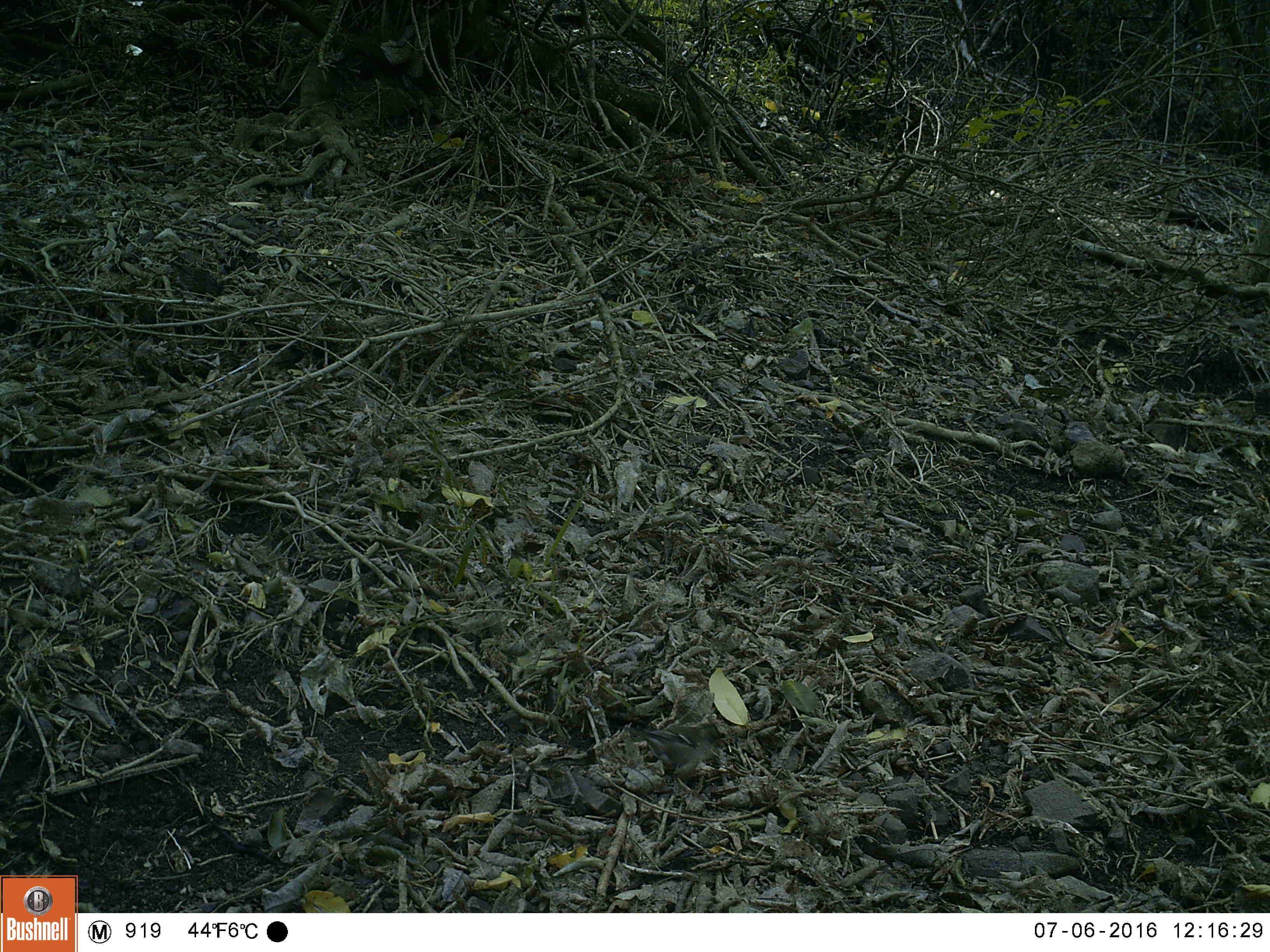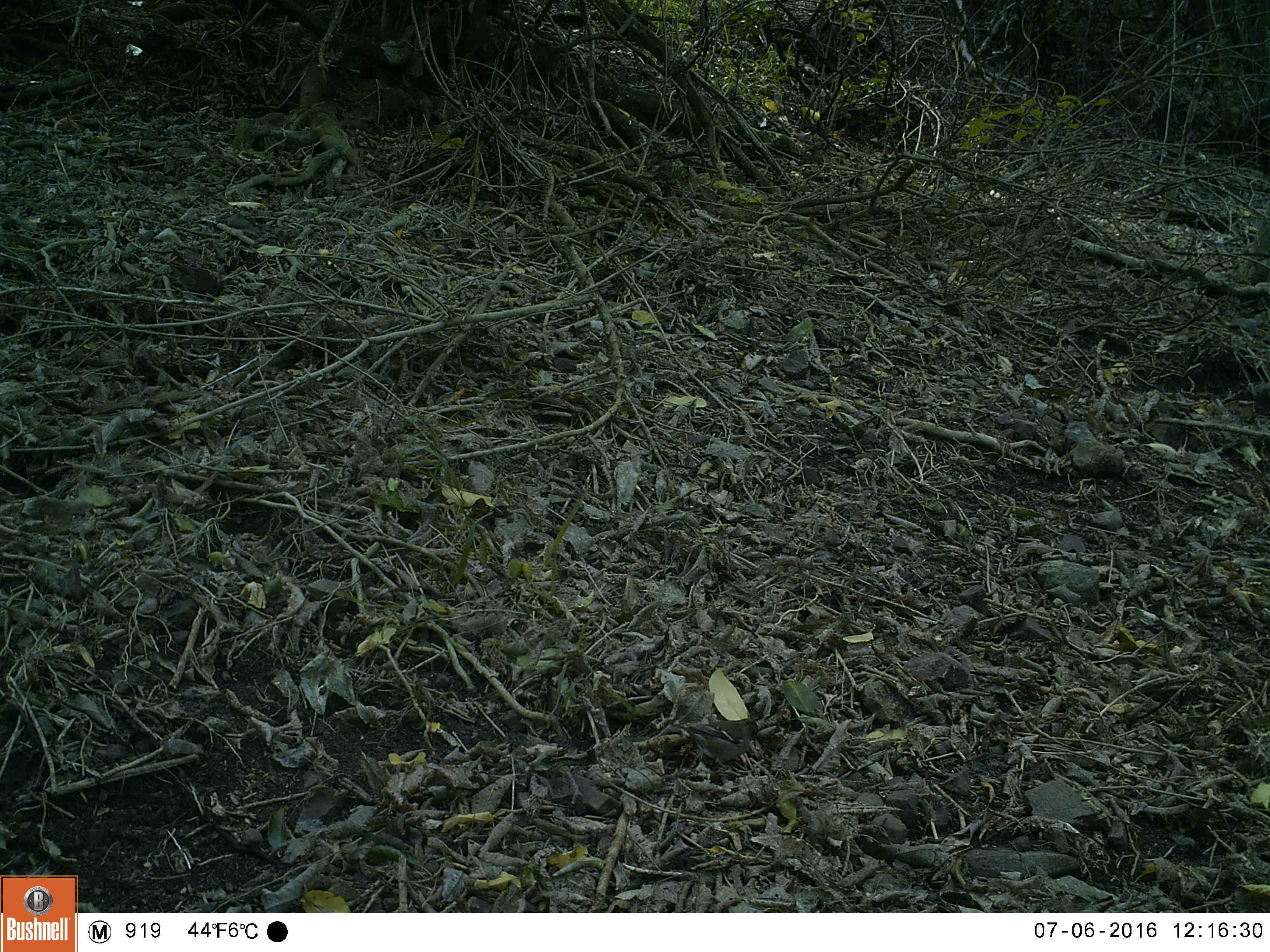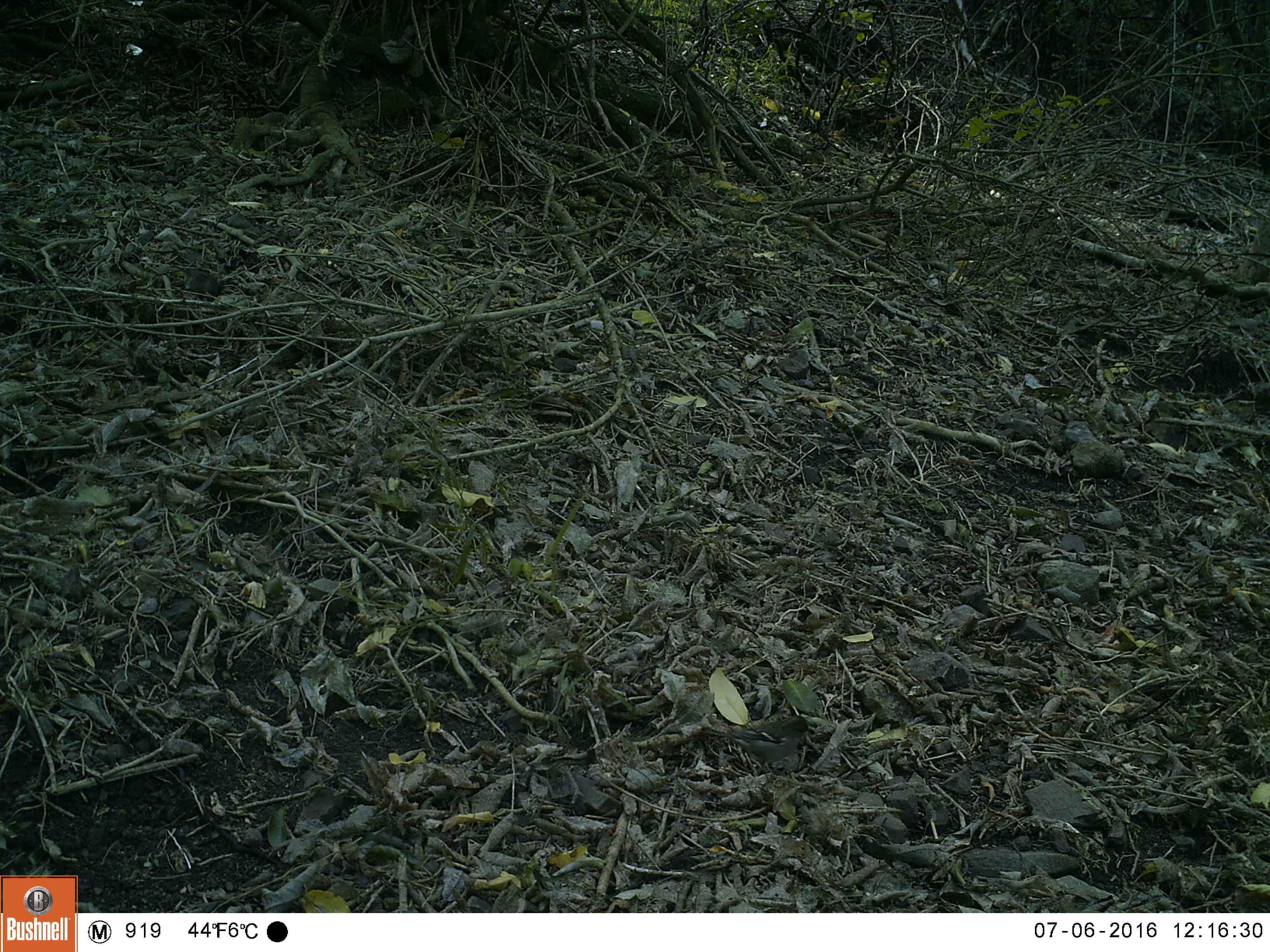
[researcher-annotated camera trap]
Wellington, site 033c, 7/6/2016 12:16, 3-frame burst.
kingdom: Animalia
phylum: Chordata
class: Aves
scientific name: Aves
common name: bird